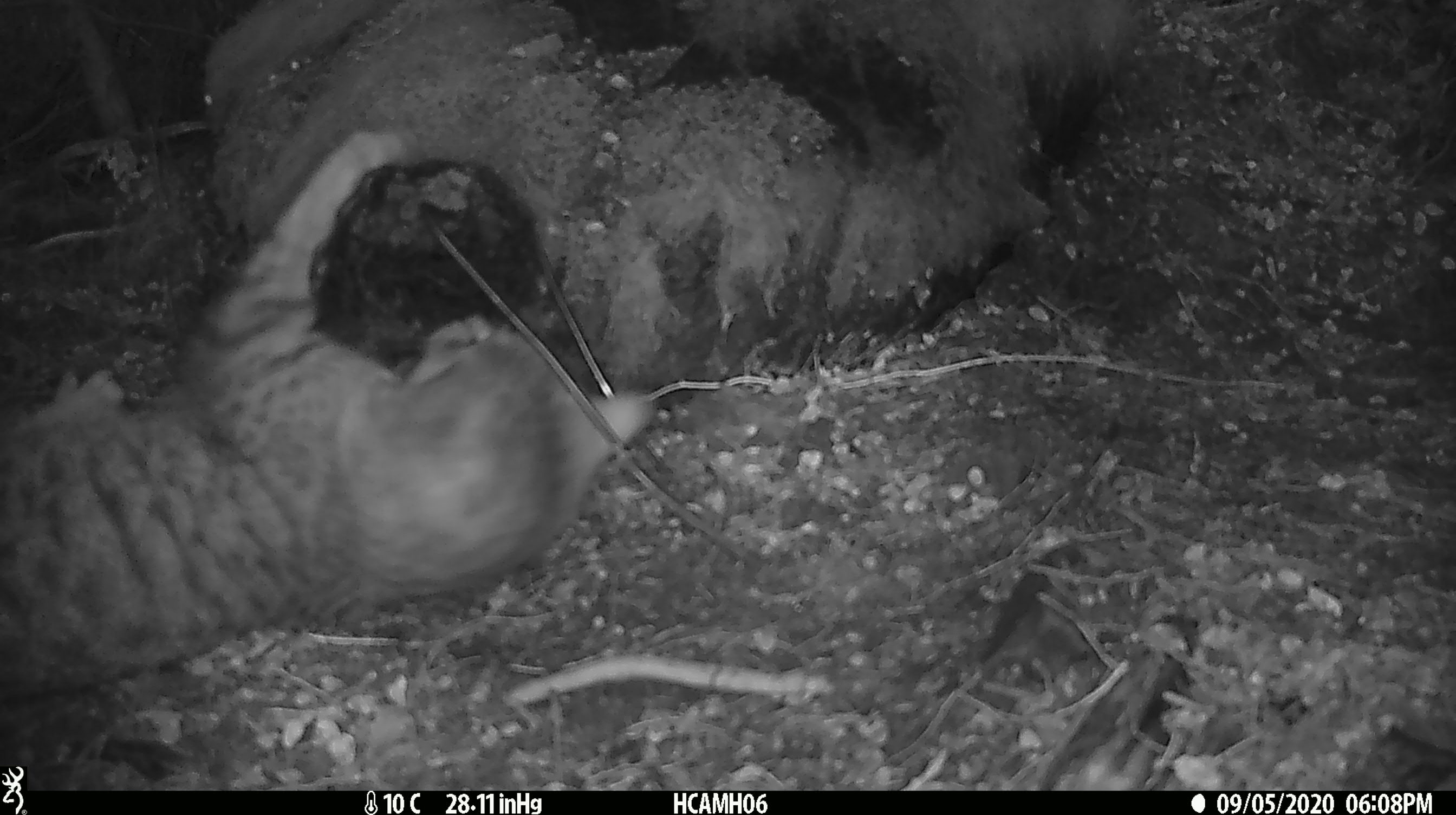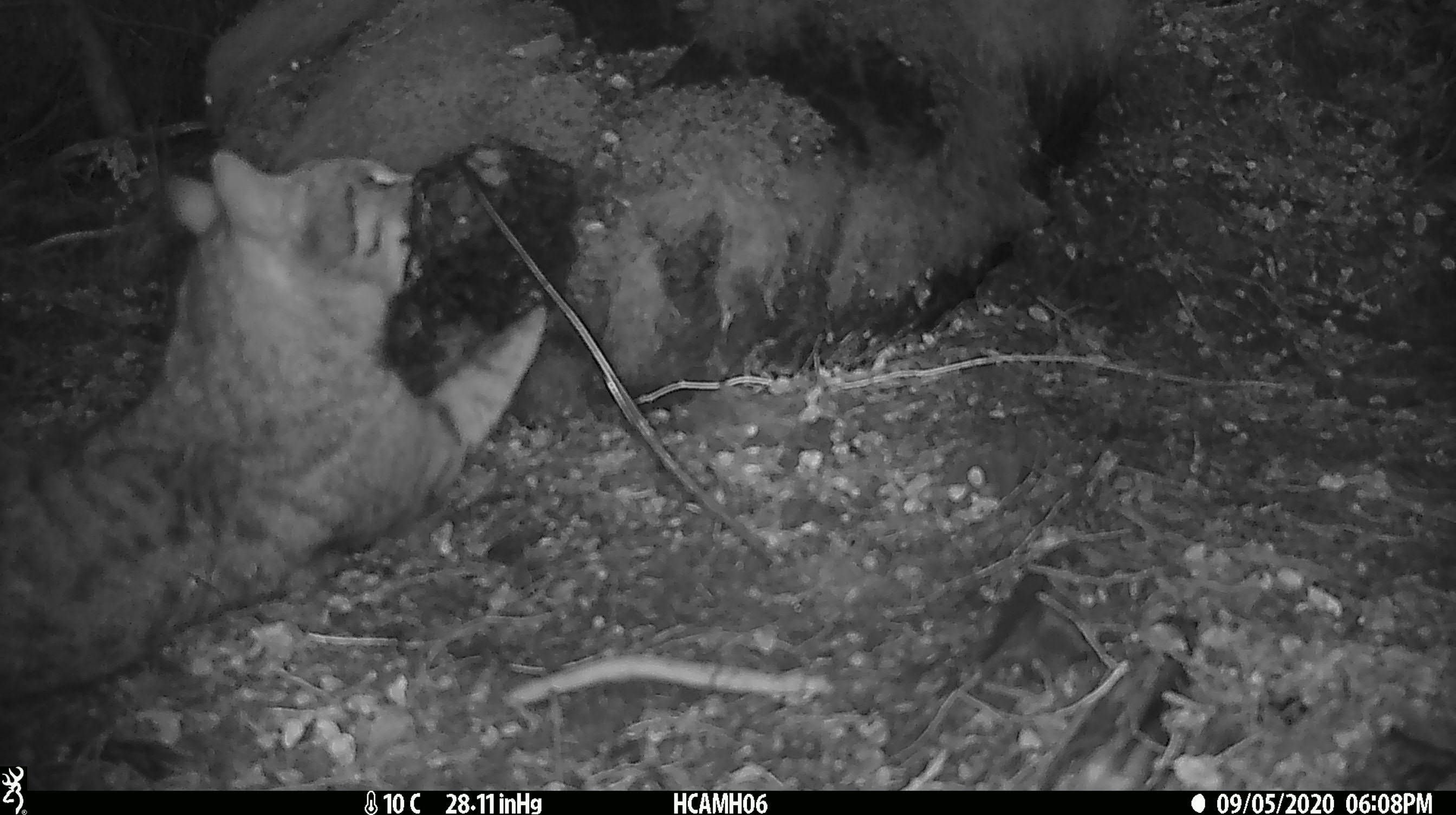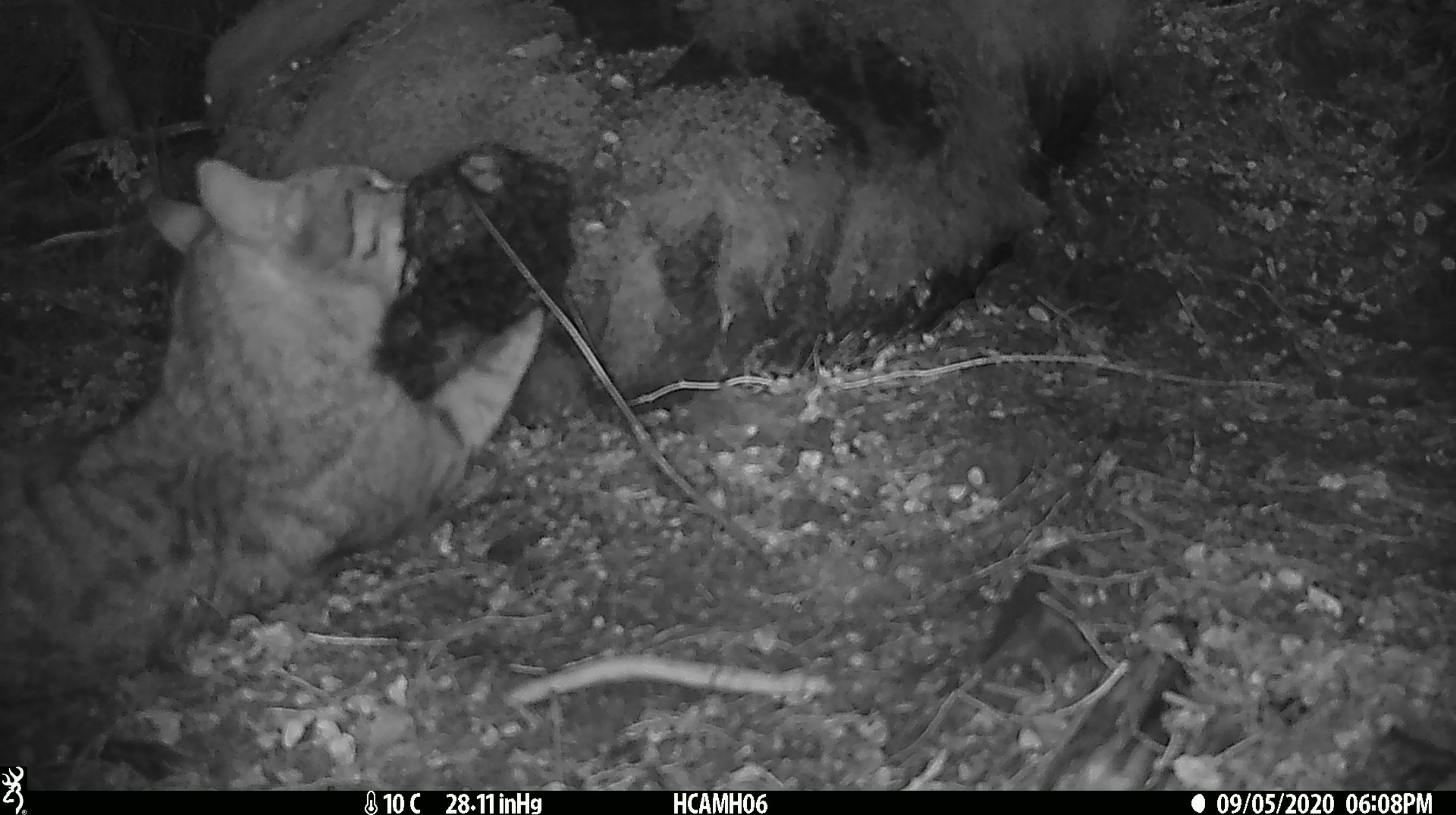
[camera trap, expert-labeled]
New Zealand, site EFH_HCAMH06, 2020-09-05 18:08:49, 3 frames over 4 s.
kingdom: Animalia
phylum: Chordata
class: Mammalia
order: Carnivora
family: Felidae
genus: Felis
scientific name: Felis catus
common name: domestic cat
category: cat